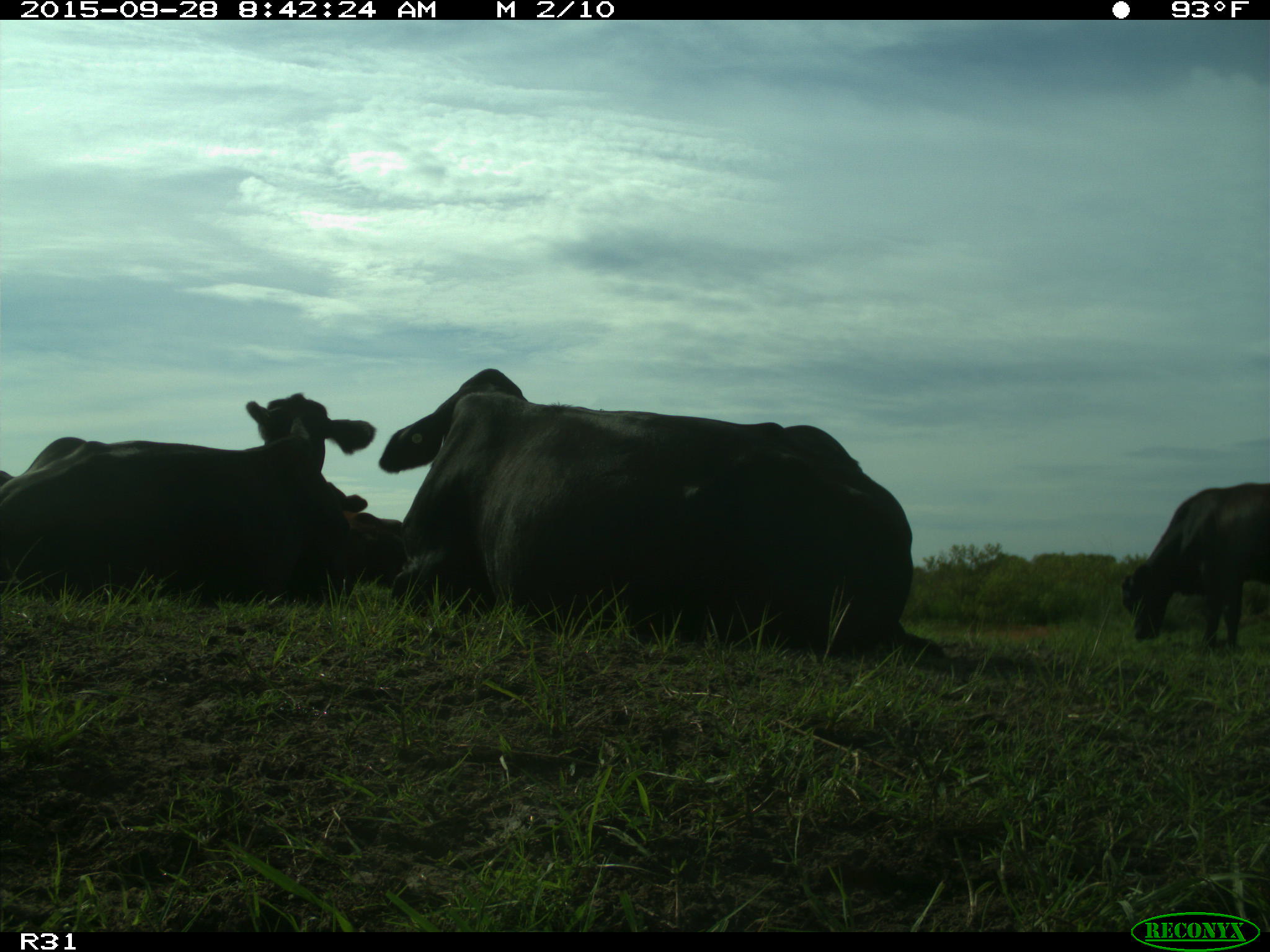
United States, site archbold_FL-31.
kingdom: Animalia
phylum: Chordata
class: Mammalia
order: Artiodactyla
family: Bovidae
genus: Bos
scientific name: Bos taurus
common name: domestic cow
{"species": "Bos taurus (domestic cow)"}